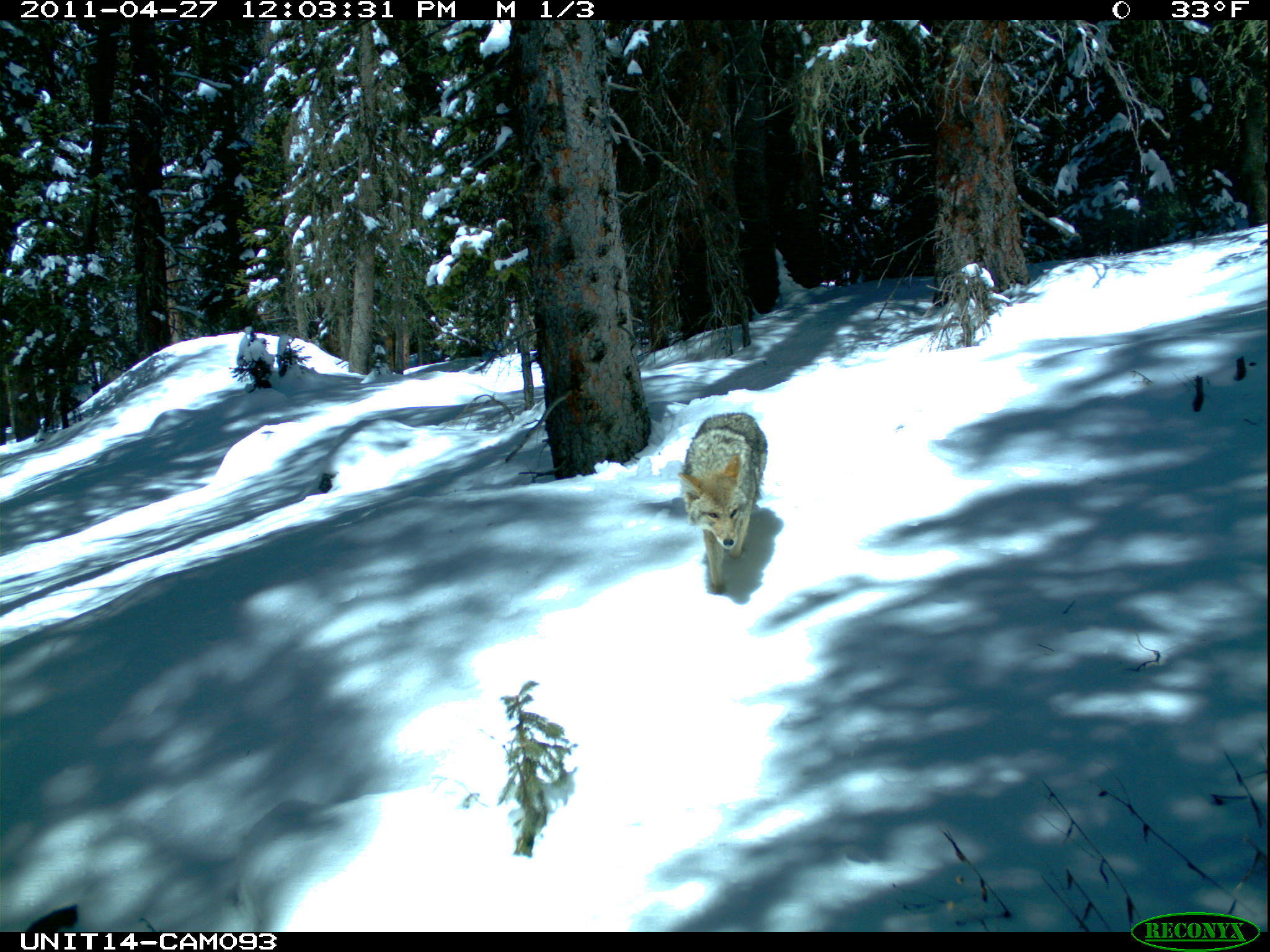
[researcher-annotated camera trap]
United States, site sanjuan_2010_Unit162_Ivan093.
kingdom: Animalia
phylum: Chordata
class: Mammalia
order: Carnivora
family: Canidae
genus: Canis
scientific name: Canis latrans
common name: coyote